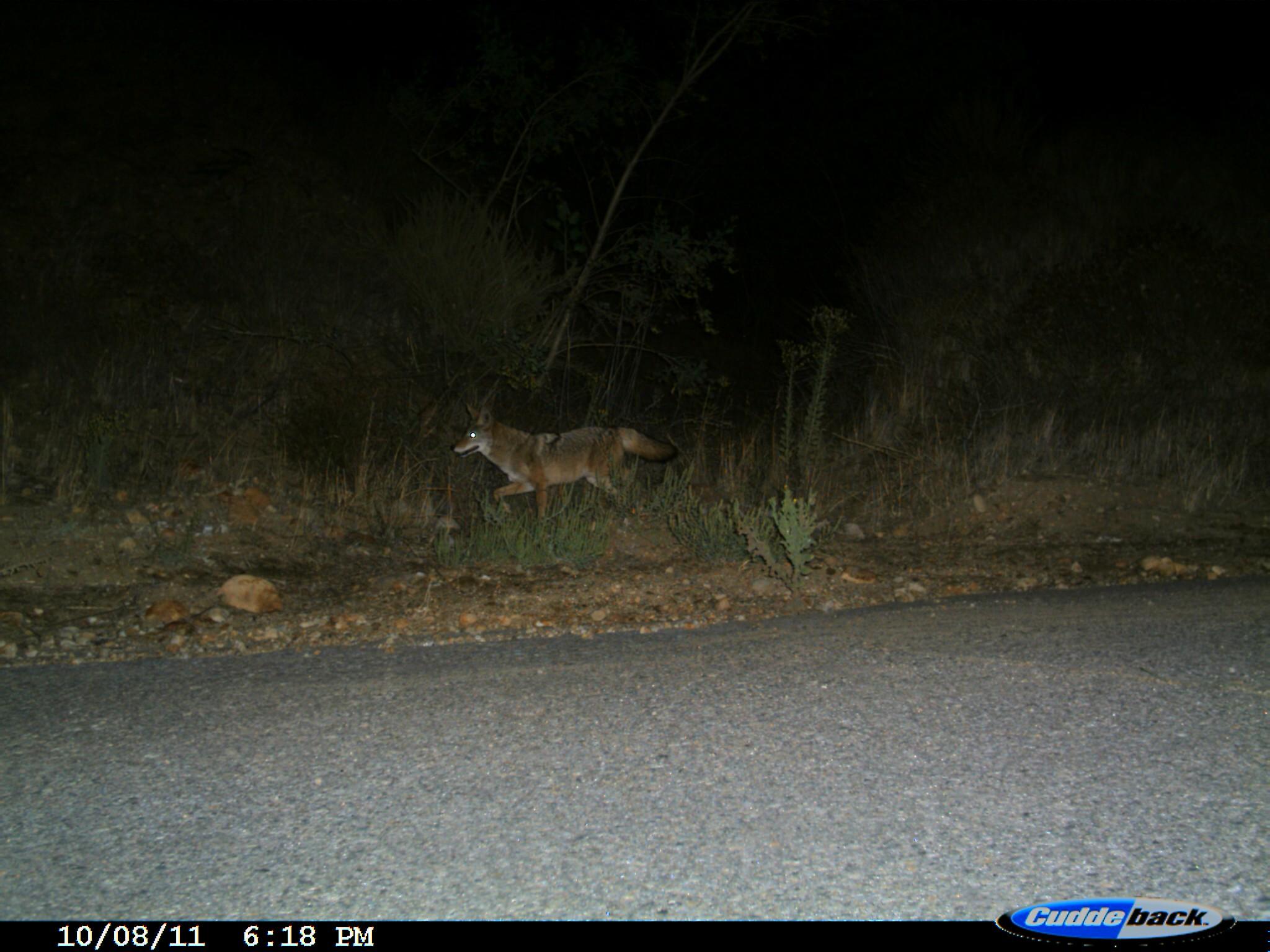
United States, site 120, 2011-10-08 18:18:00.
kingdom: Animalia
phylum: Chordata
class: Mammalia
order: Carnivora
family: Canidae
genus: Canis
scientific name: Canis latrans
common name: coyote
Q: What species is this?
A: Coyote (Canis latrans).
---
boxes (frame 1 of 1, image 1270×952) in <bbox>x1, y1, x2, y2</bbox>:
coyote: <bbox>452, 403, 681, 528</bbox>